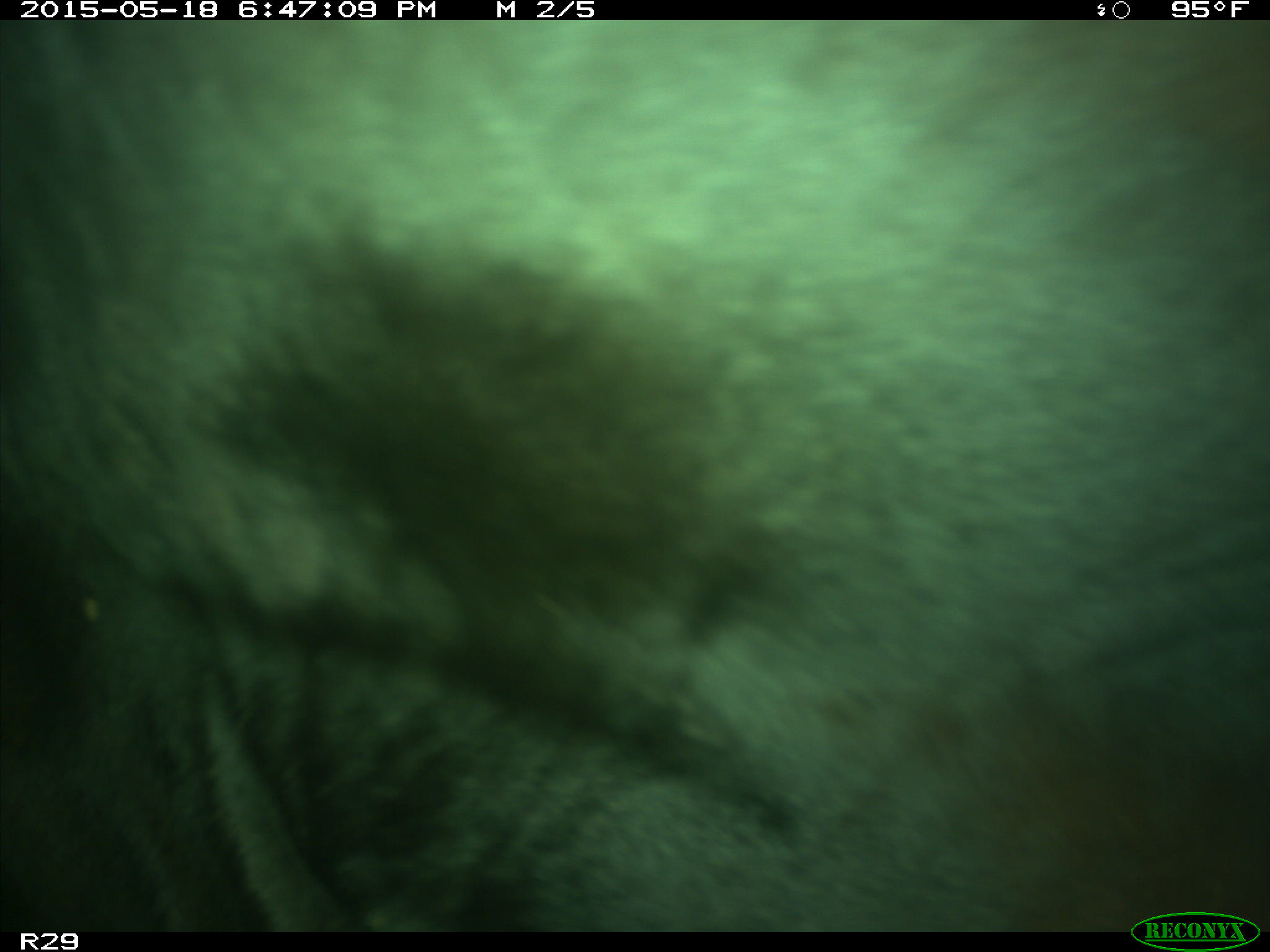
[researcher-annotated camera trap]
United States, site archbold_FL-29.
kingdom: Animalia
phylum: Chordata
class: Mammalia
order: Artiodactyla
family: Bovidae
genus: Bos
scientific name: Bos taurus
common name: domestic cow